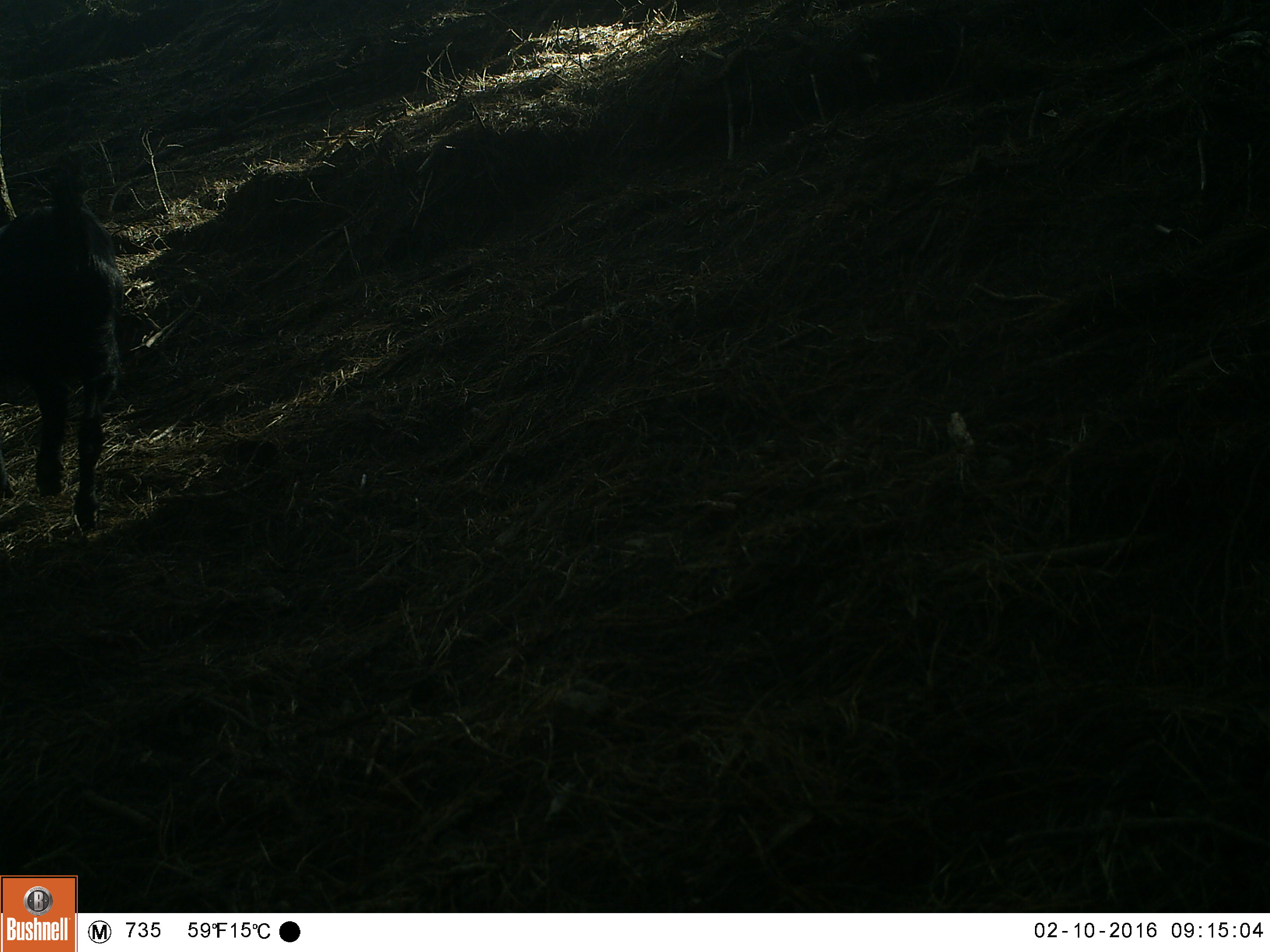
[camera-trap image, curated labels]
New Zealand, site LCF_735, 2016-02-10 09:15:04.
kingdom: Animalia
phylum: Chordata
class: Mammalia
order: Artiodactyla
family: Bovidae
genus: Capra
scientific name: Capra hircus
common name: goat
Goat (Capra hircus).